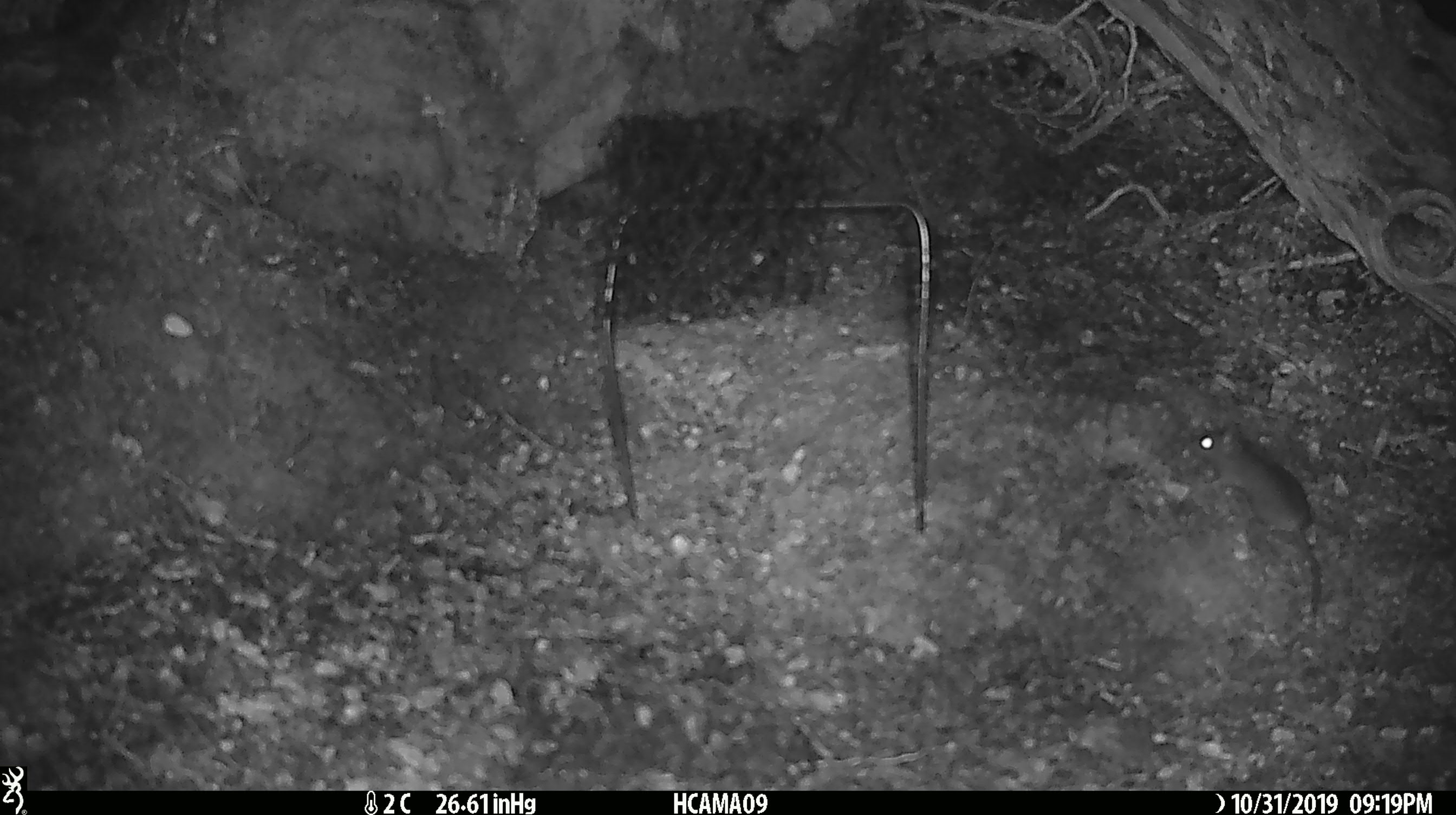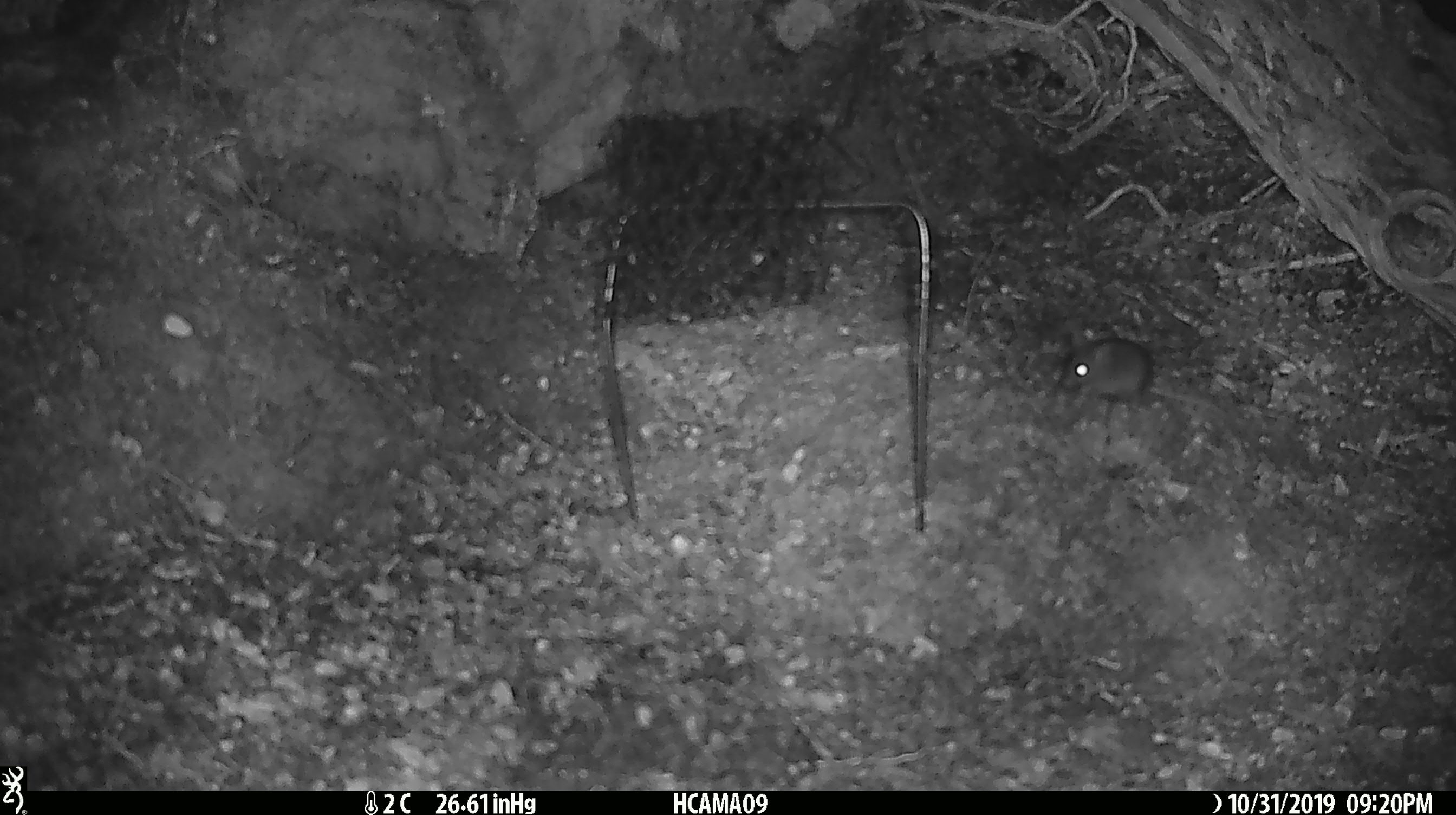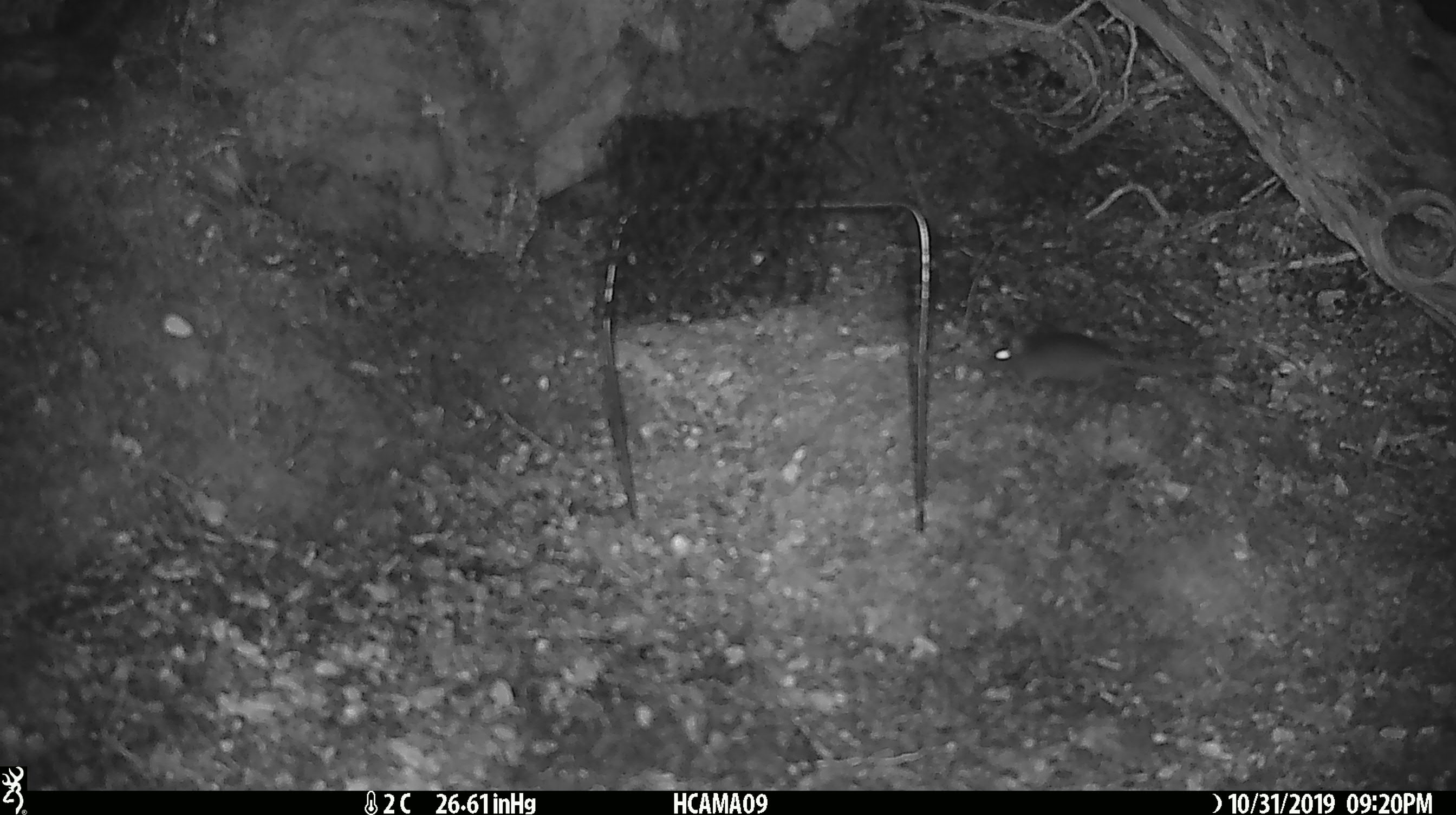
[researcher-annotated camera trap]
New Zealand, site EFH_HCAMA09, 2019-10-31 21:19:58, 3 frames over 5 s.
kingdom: Animalia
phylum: Chordata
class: Mammalia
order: Rodentia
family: Muridae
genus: Mus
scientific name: Mus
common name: mouse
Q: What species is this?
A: Mouse (Mus).